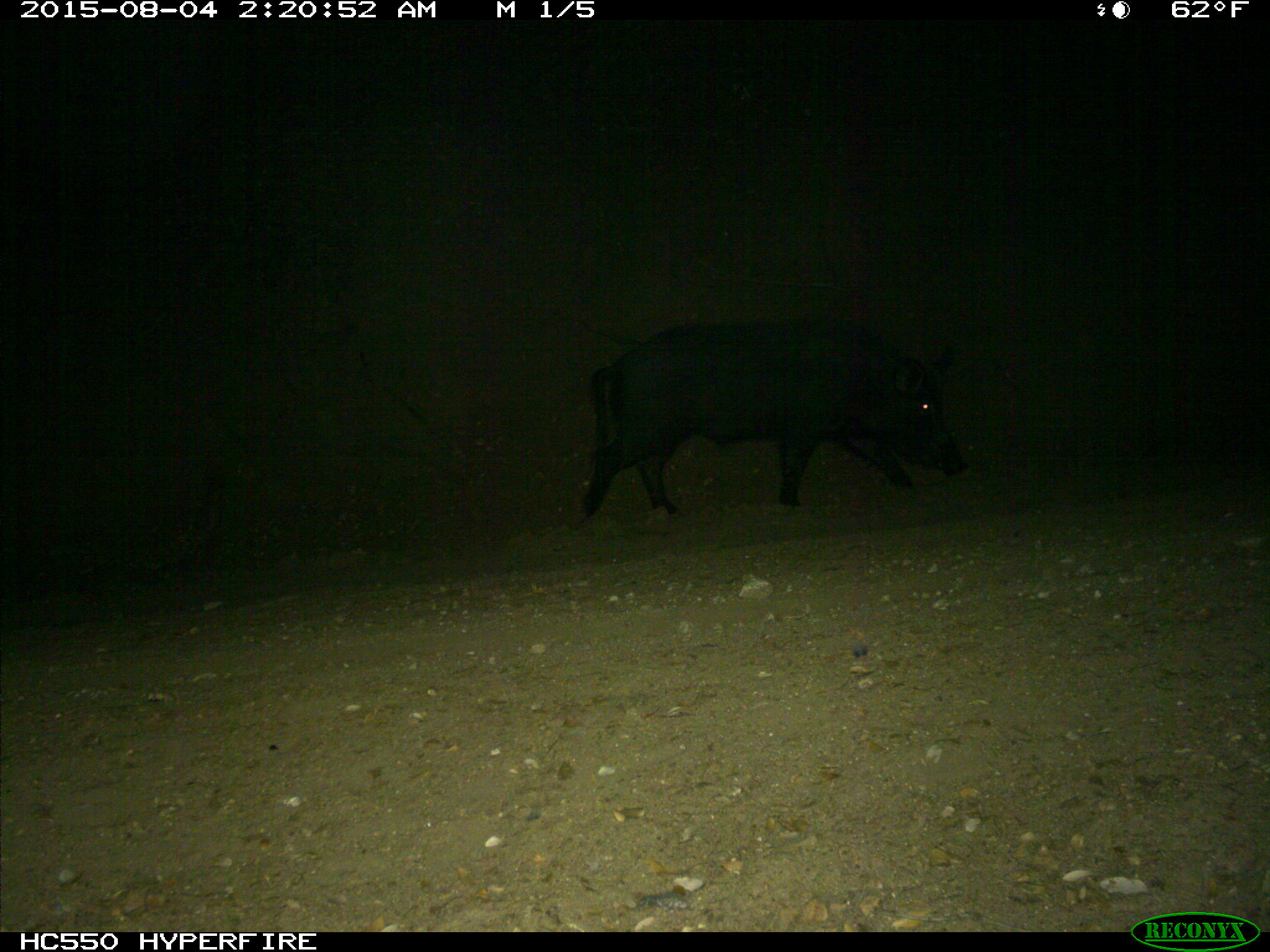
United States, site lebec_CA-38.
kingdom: Animalia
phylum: Chordata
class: Mammalia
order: Artiodactyla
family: Suidae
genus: Sus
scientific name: Sus scrofa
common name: wild boar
Sus scrofa (wild boar).